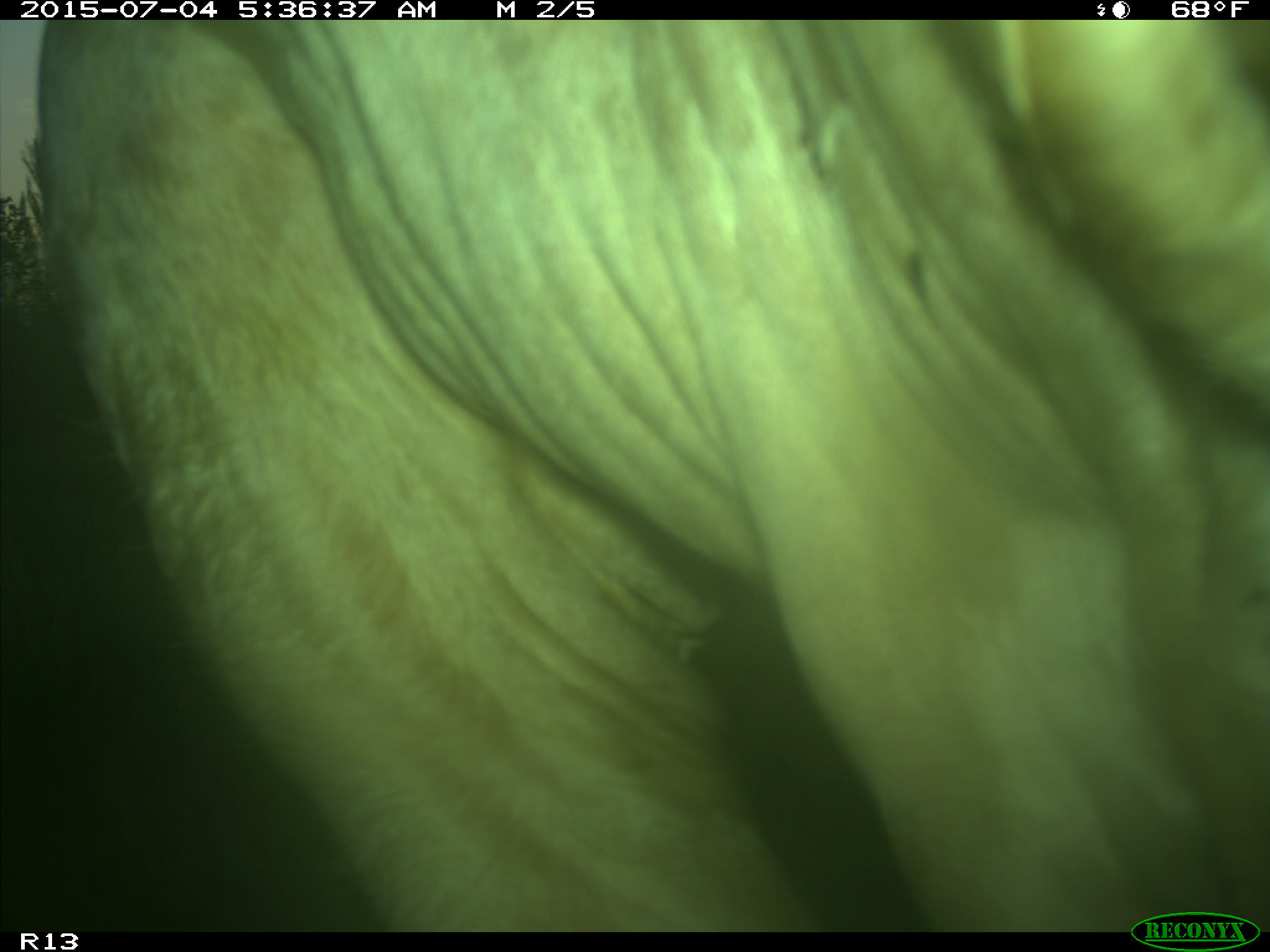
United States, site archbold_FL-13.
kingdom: Animalia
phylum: Chordata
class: Mammalia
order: Artiodactyla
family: Bovidae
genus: Bos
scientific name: Bos taurus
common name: domestic cow